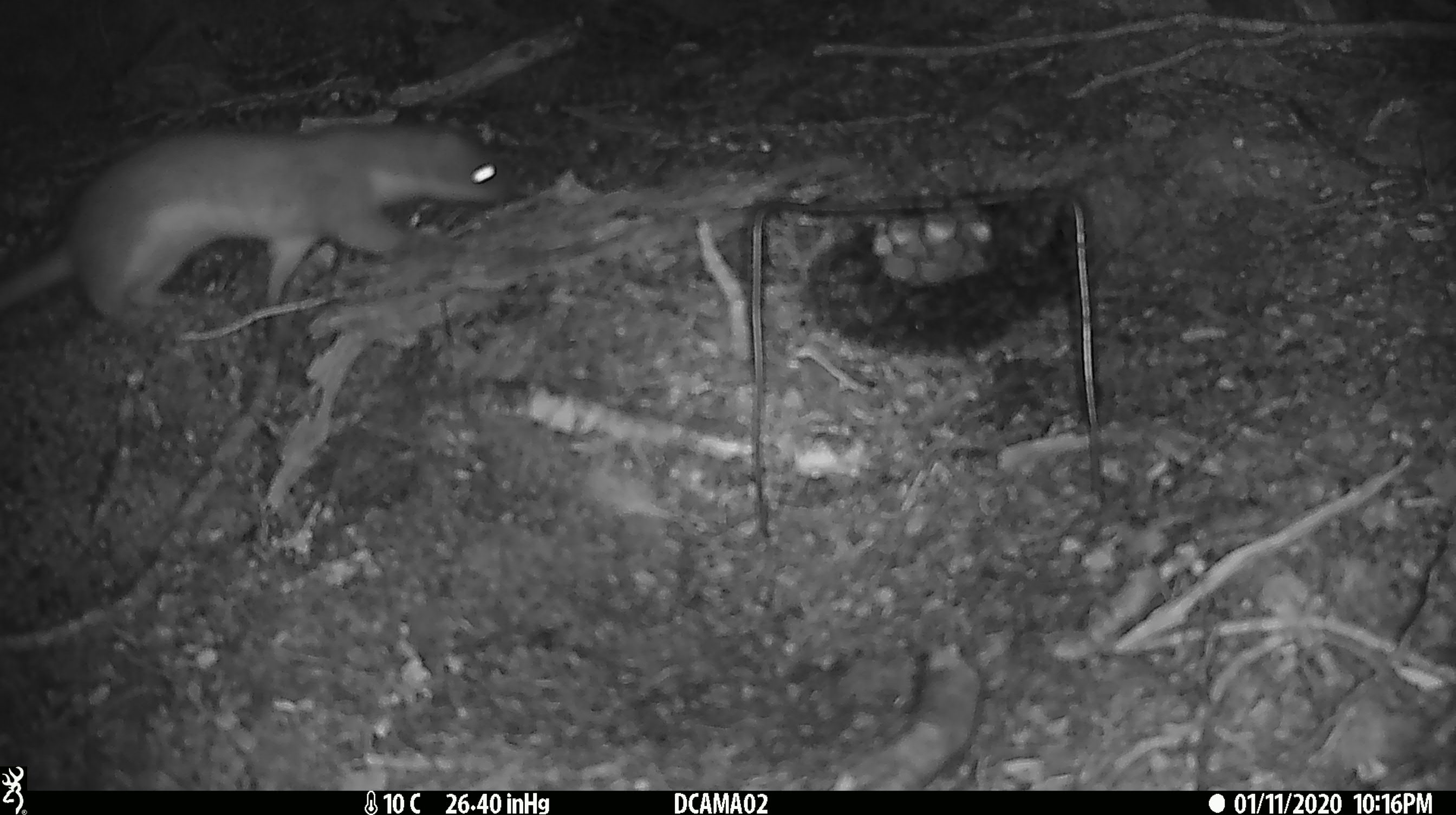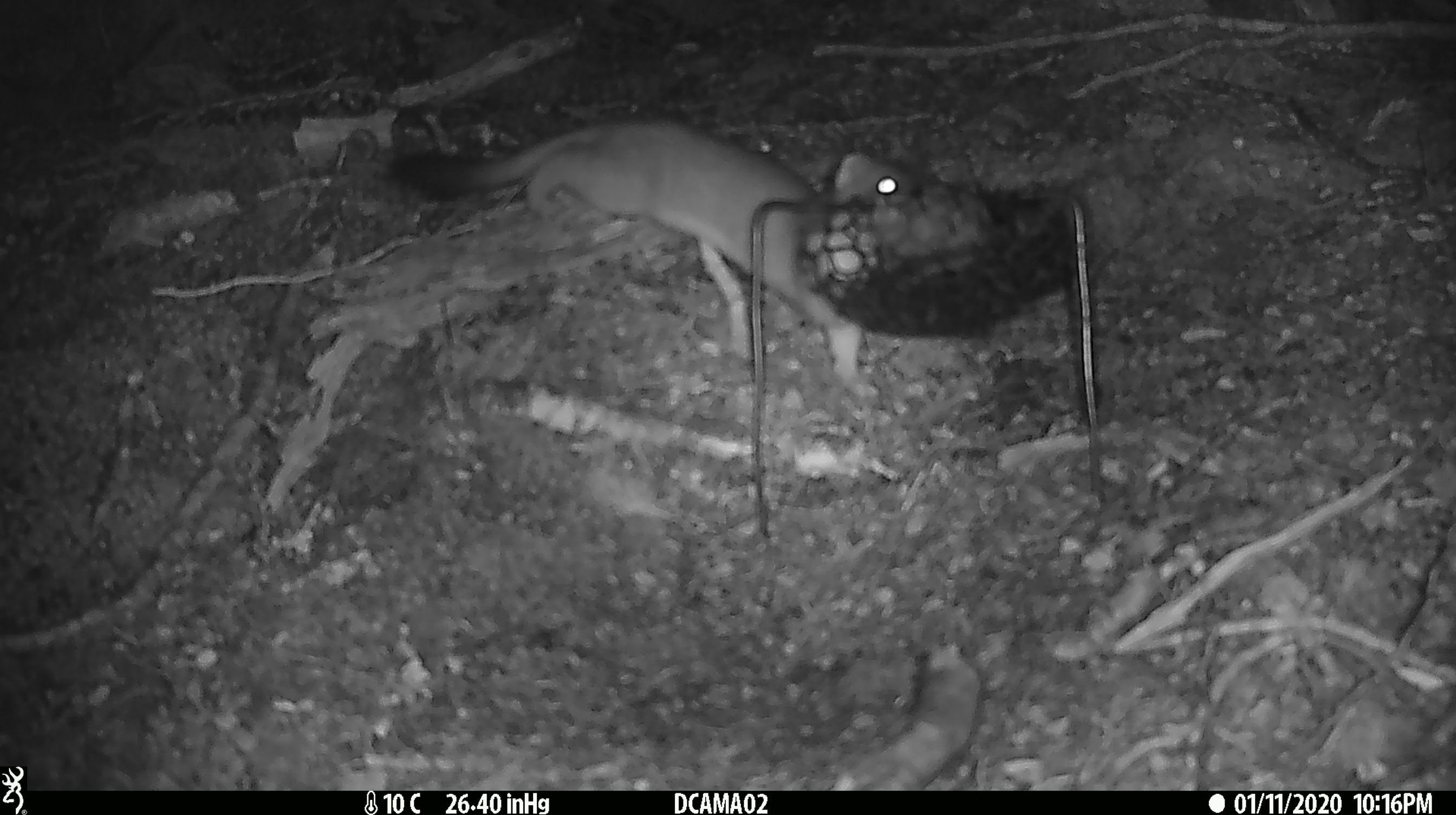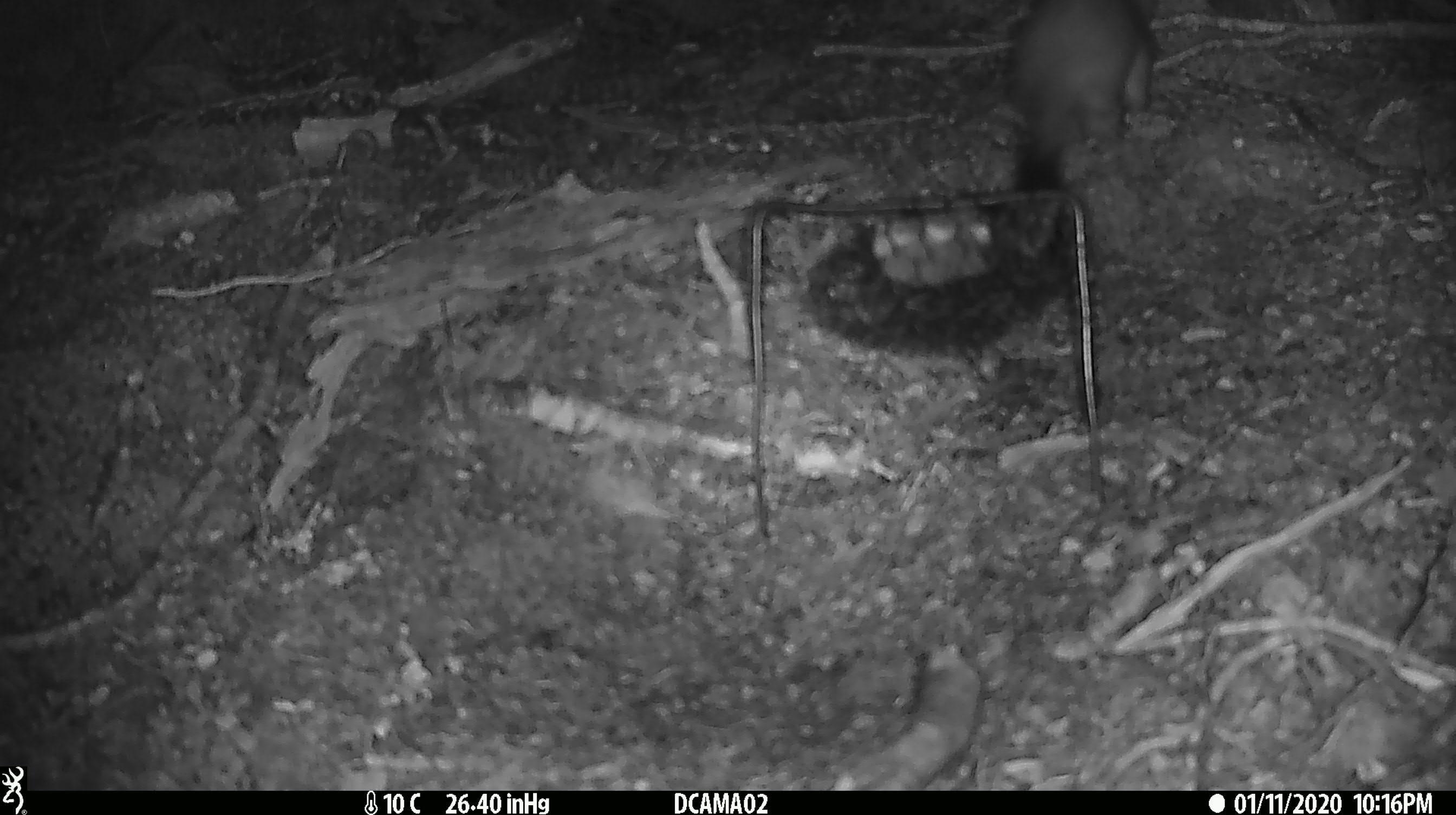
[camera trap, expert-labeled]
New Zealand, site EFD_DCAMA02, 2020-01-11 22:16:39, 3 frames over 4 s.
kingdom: Animalia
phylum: Chordata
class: Mammalia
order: Carnivora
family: Mustelidae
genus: Mustela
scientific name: Mustela erminea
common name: stoat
Stoat (Mustela erminea).